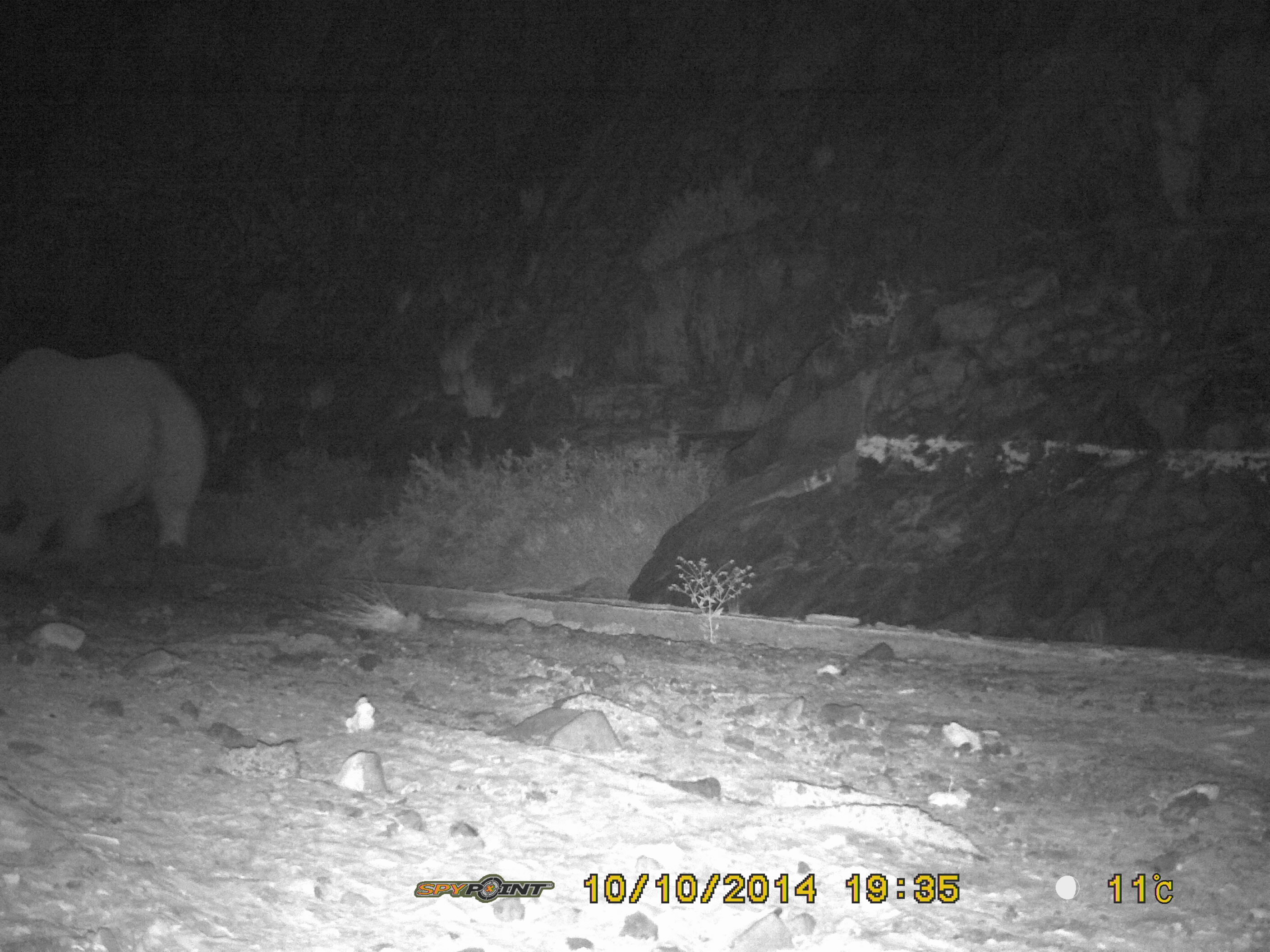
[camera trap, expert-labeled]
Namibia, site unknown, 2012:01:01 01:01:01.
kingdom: Animalia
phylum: Chordata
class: Mammalia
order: Perissodactyla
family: Rhinocerotidae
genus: Diceros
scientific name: Diceros bicornis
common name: black rhinoceros